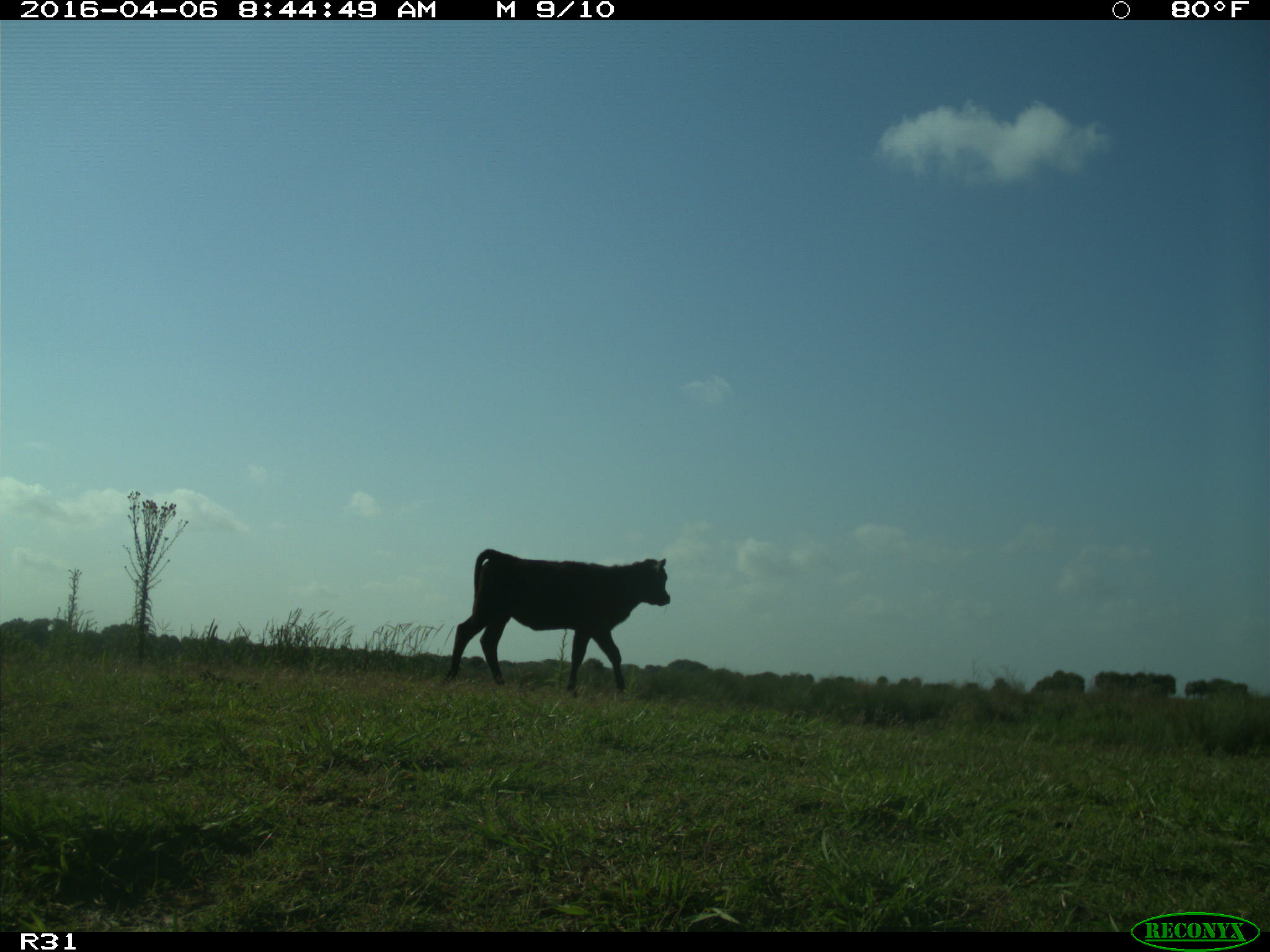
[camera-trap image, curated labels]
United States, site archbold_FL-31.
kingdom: Animalia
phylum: Chordata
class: Mammalia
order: Artiodactyla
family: Bovidae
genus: Bos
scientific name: Bos taurus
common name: domestic cow